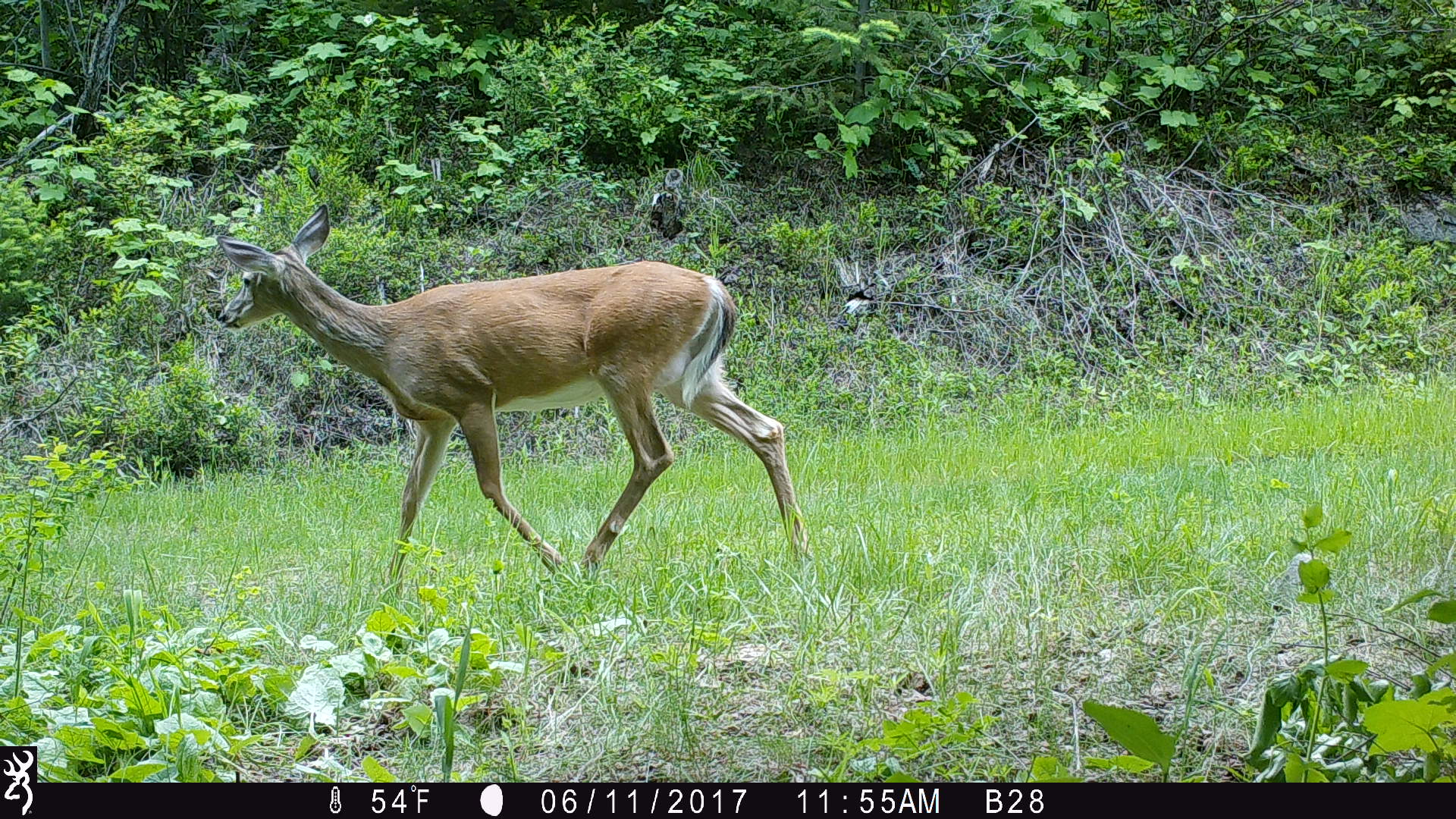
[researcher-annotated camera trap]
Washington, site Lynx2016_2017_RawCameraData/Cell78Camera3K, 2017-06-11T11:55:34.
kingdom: Animalia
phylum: Chordata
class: Mammalia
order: Artiodactyla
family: Cervidae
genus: Odocoileus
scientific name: Odocoileus hemionus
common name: mule deer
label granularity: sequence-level